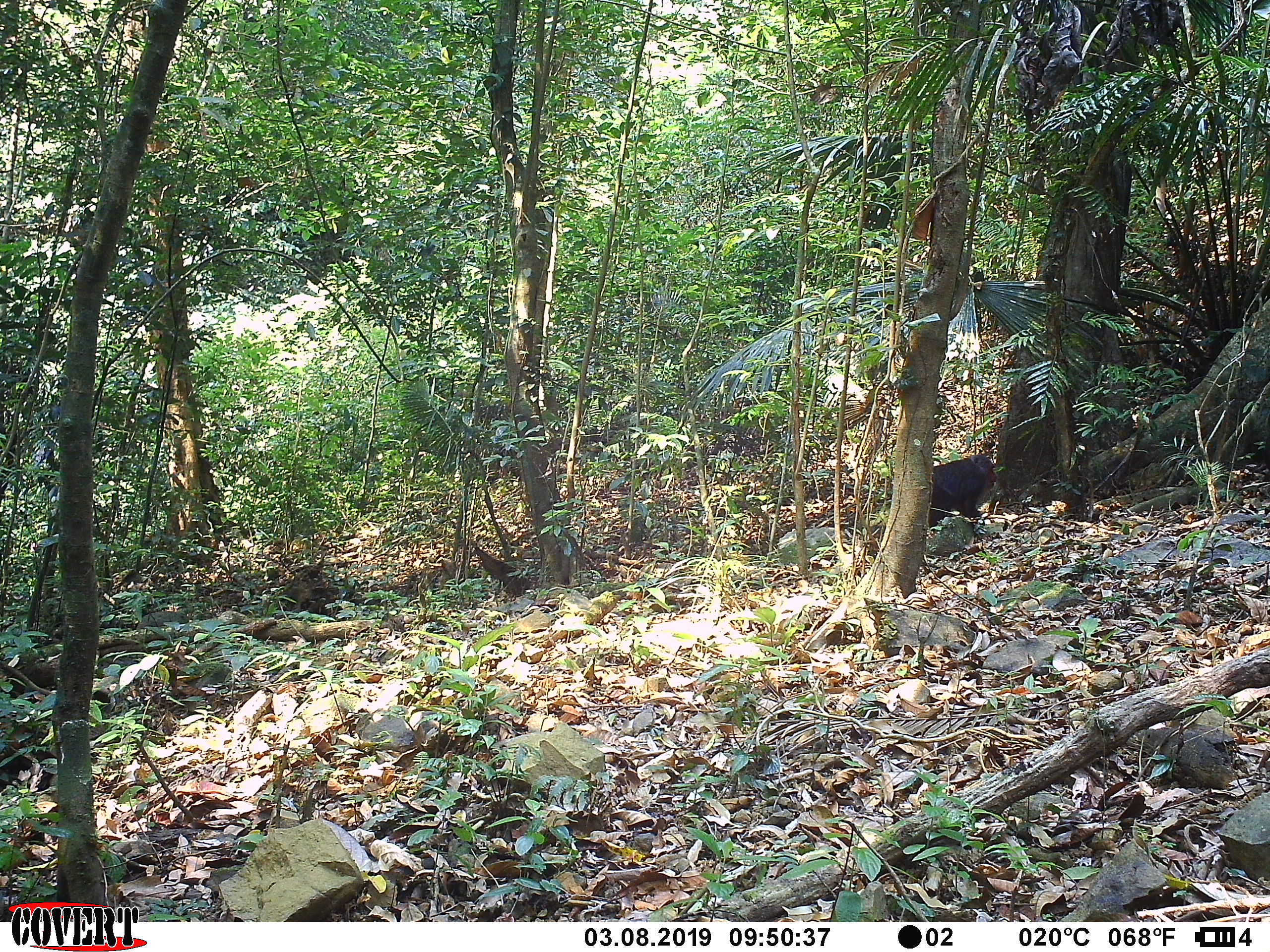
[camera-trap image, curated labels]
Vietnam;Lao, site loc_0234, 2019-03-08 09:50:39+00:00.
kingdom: Animalia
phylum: Chordata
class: Mammalia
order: Primates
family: Cercopithecidae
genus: Macaca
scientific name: Macaca arctoides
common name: stump-tailed macaque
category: stump tailed macaque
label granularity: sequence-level